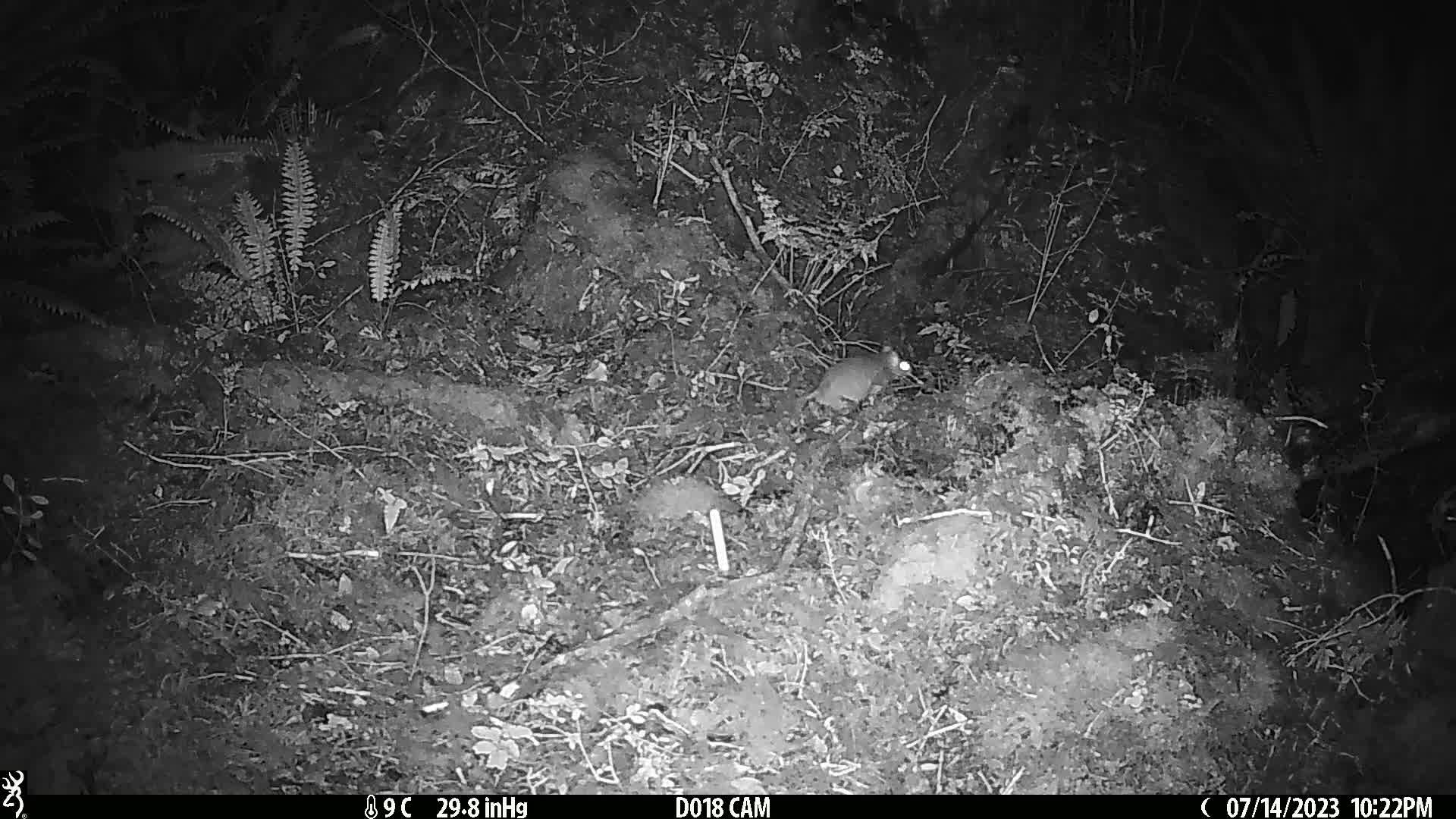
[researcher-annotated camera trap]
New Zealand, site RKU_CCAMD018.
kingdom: Animalia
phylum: Chordata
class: Mammalia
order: Rodentia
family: Muridae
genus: Rattus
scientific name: Rattus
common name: rat